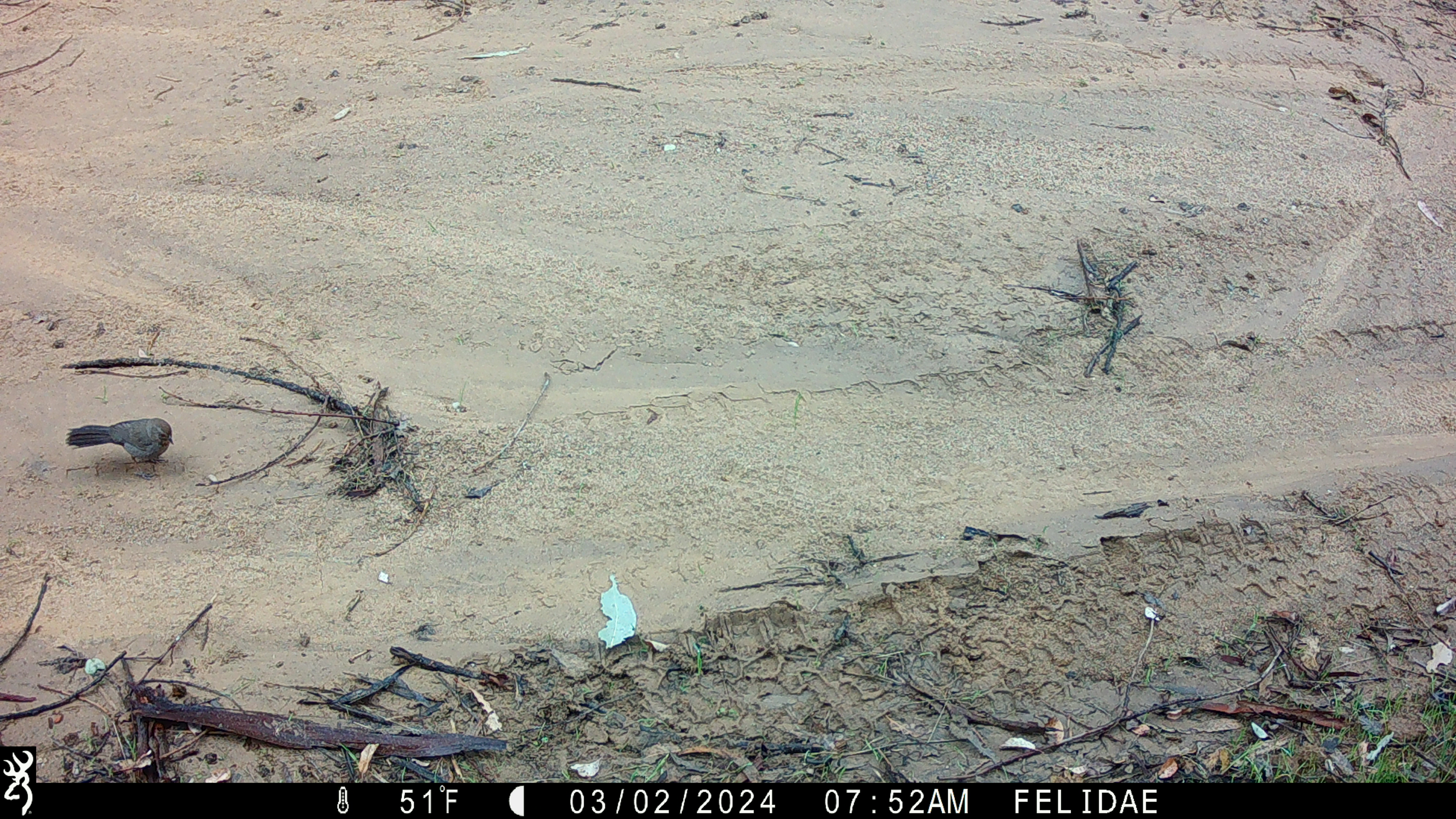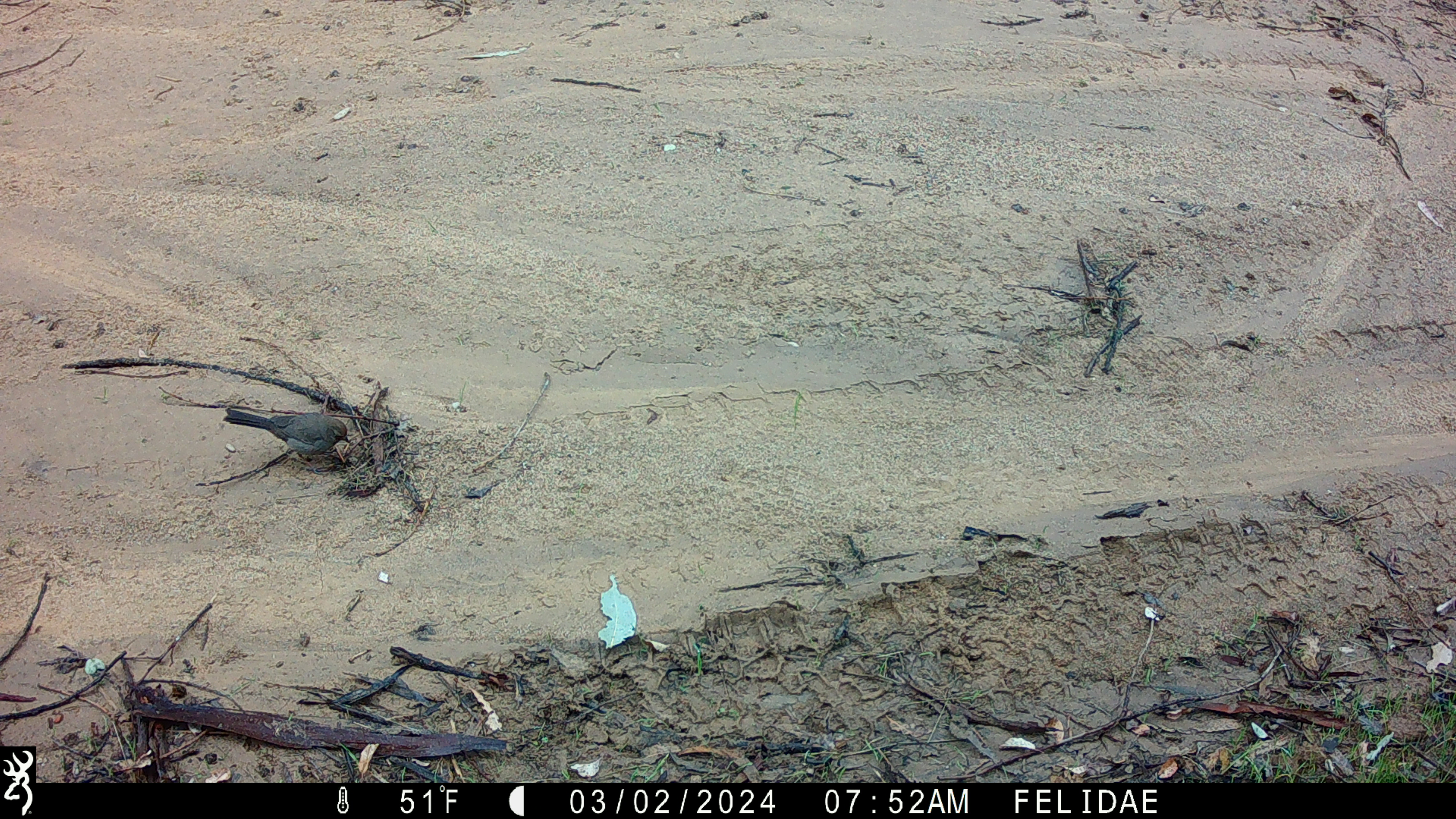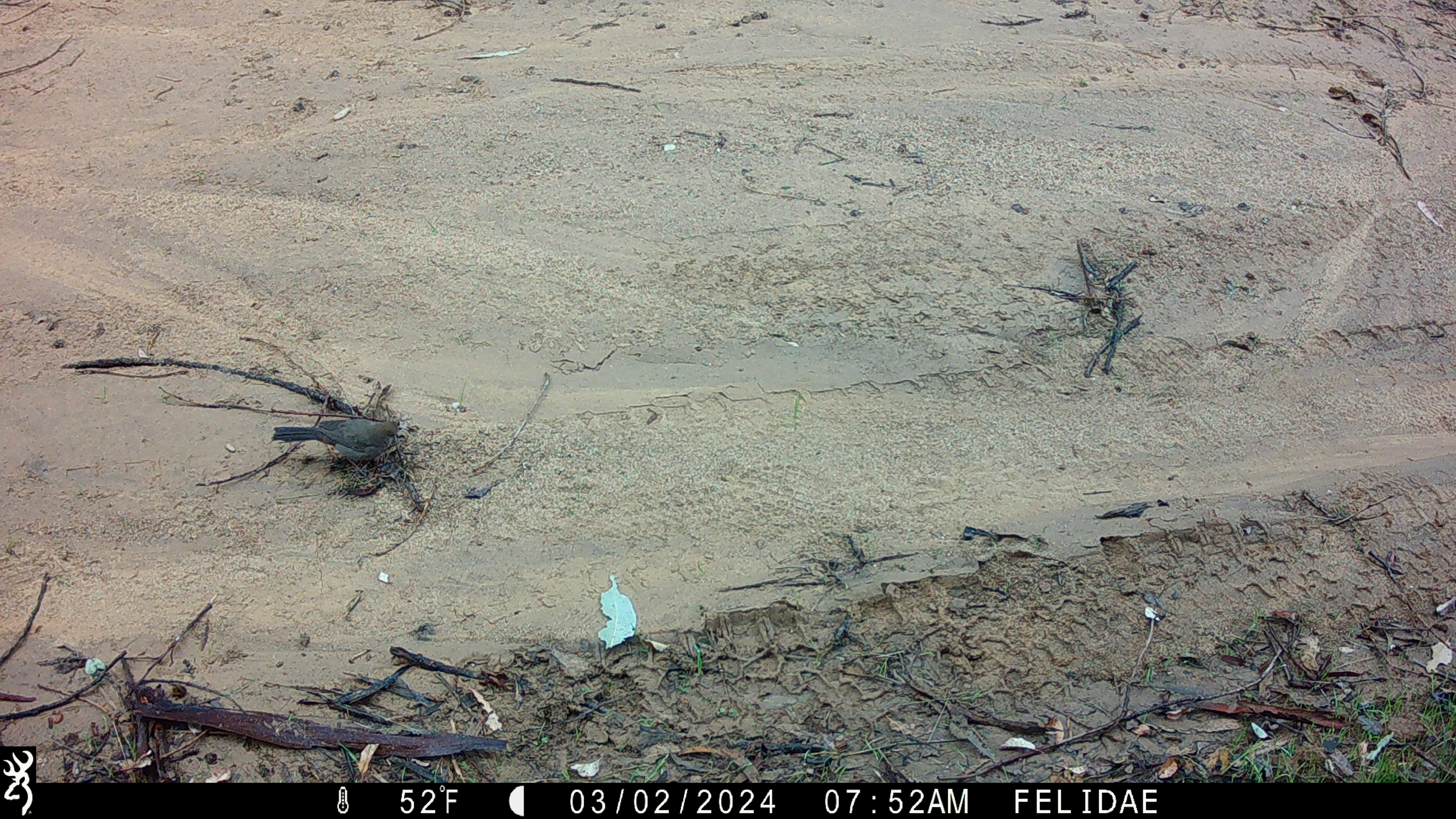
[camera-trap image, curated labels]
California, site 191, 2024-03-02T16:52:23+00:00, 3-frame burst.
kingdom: Animalia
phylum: Chordata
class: Aves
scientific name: Aves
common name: bird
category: unknown bird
Unknown bird (bird) (Aves).